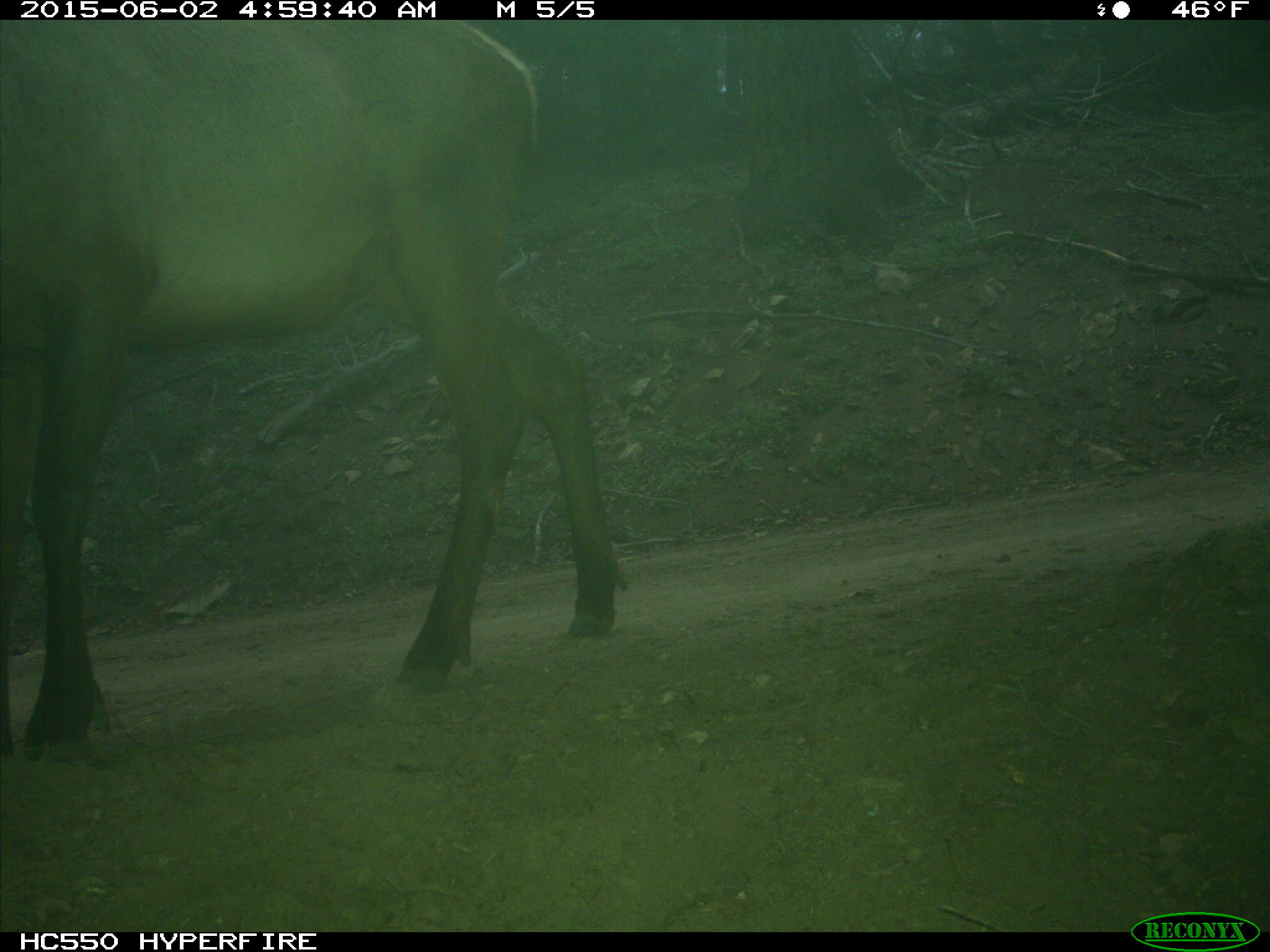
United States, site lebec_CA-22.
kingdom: Animalia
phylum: Chordata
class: Mammalia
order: Artiodactyla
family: Cervidae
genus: Cervus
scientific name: Cervus canadensis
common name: elk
Cervus canadensis (elk).